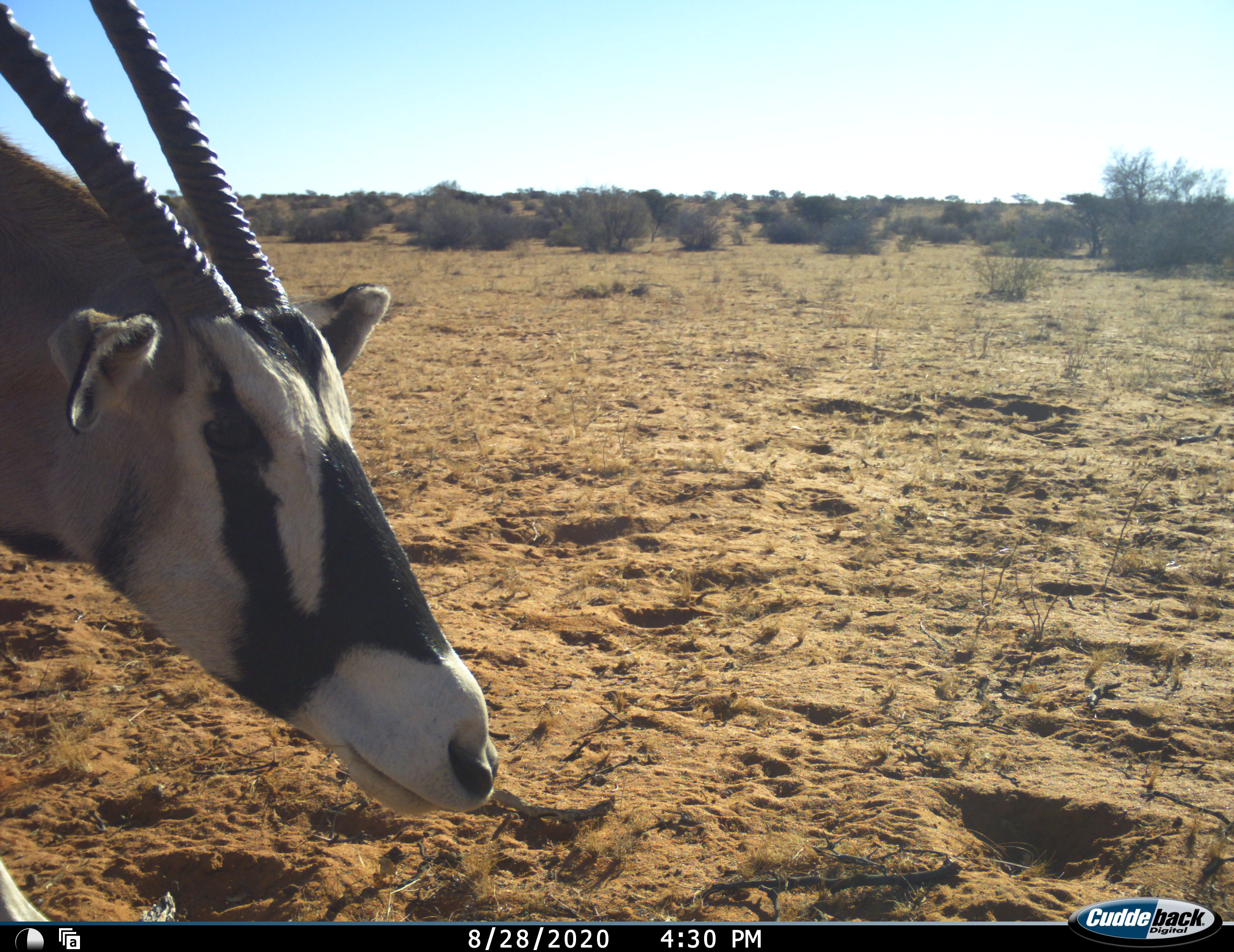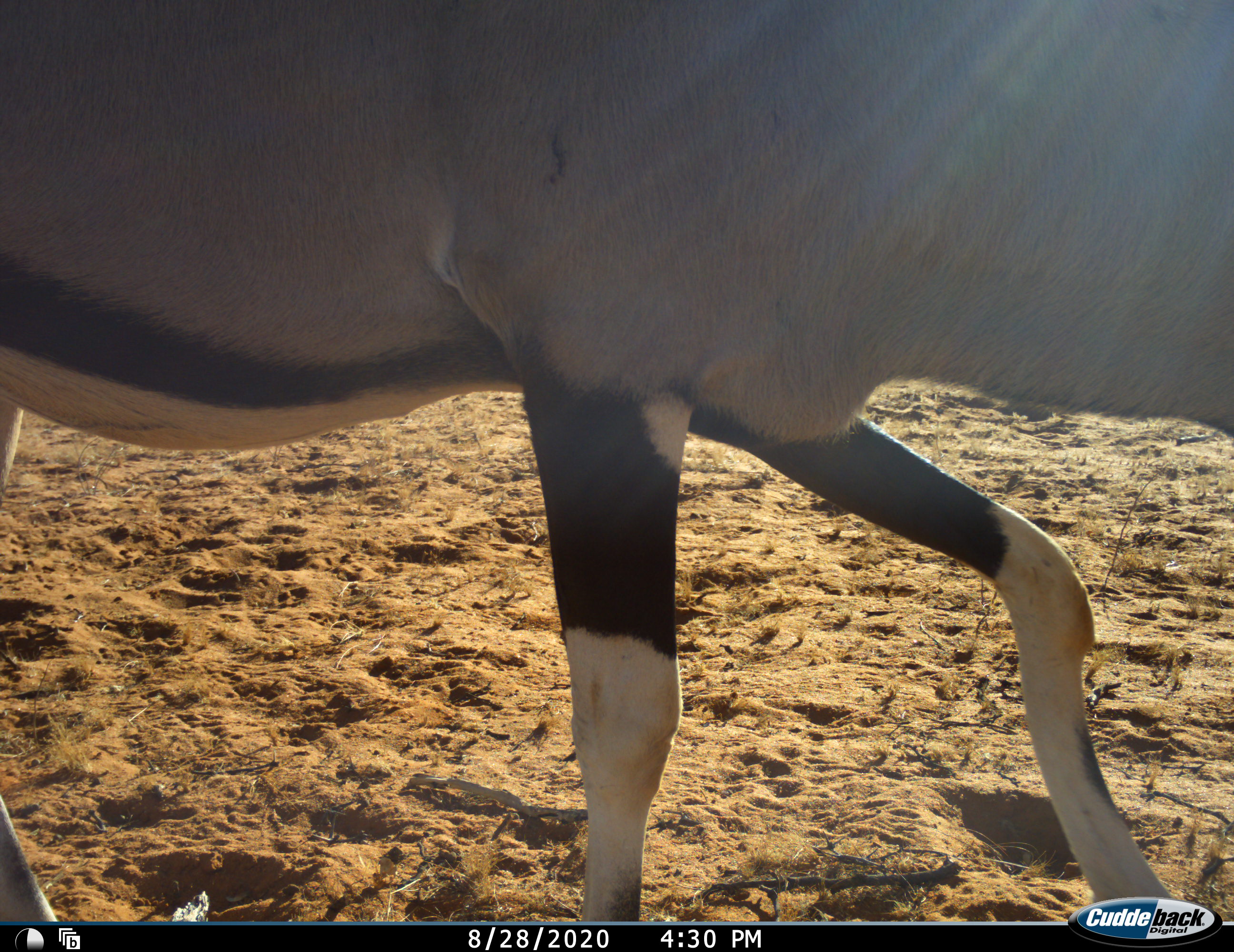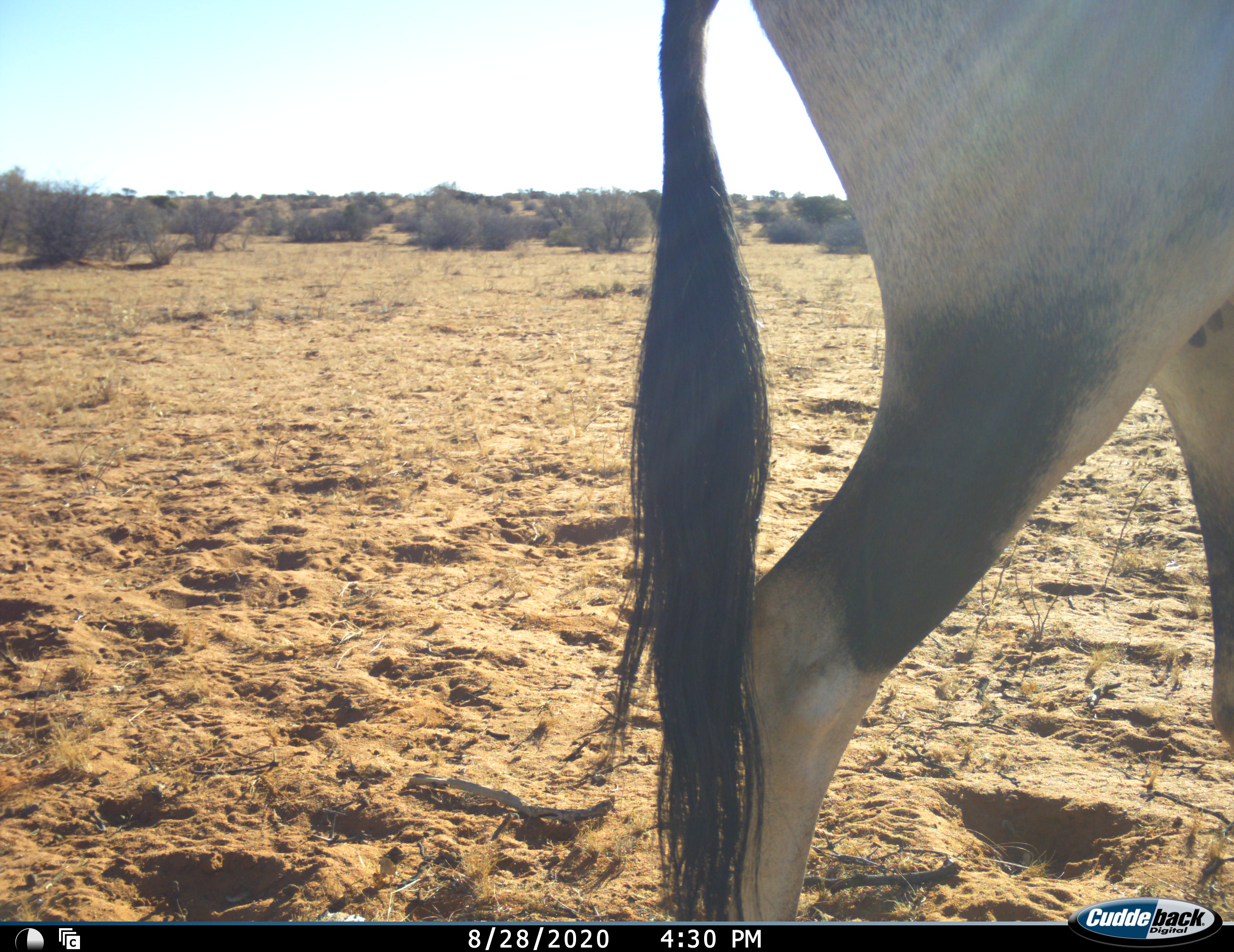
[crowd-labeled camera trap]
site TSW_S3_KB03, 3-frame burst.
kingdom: Animalia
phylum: Chordata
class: Mammalia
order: Artiodactyla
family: Bovidae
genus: Oryx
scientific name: Oryx gazella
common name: gemsbok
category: oryx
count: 1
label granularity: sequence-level